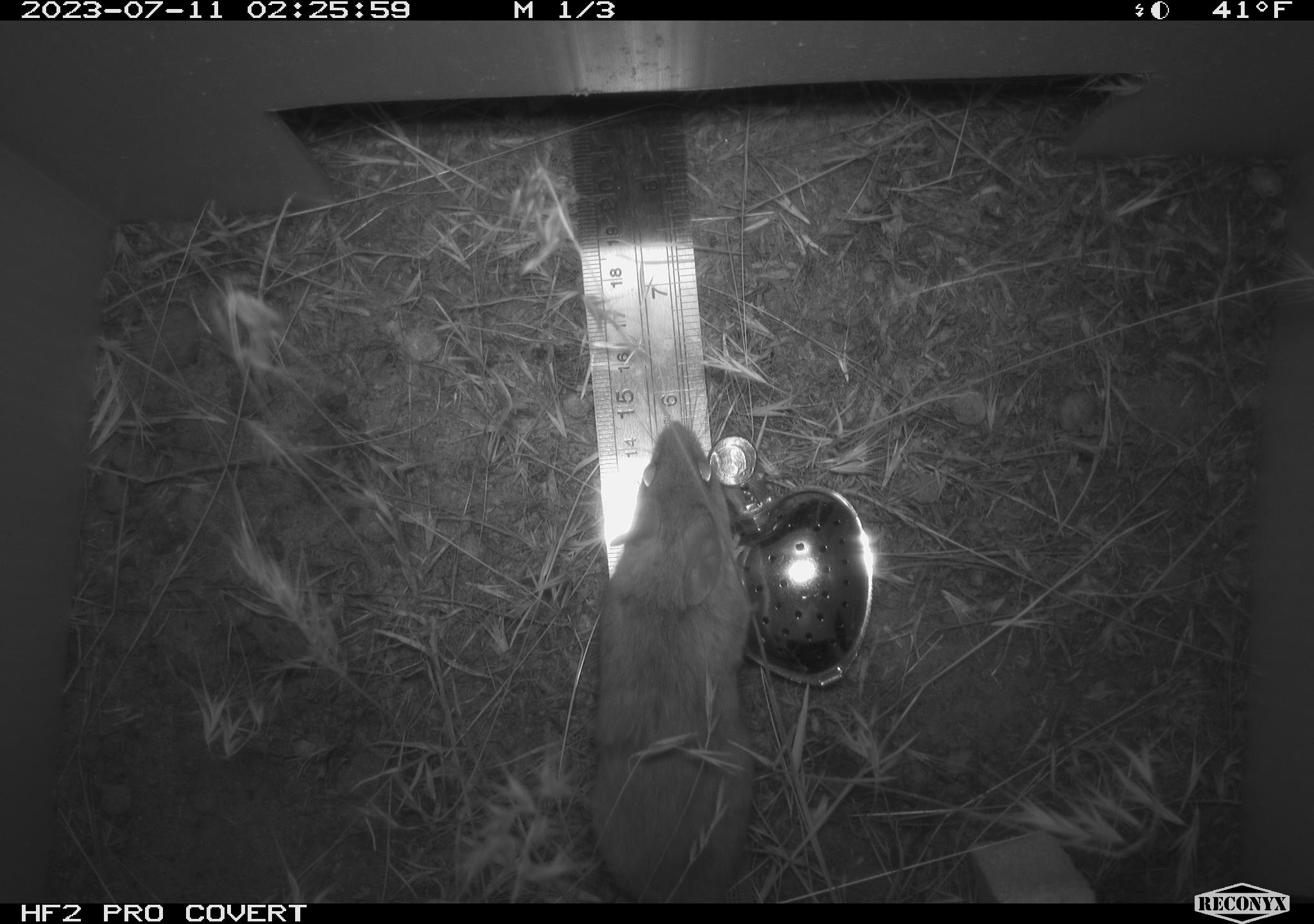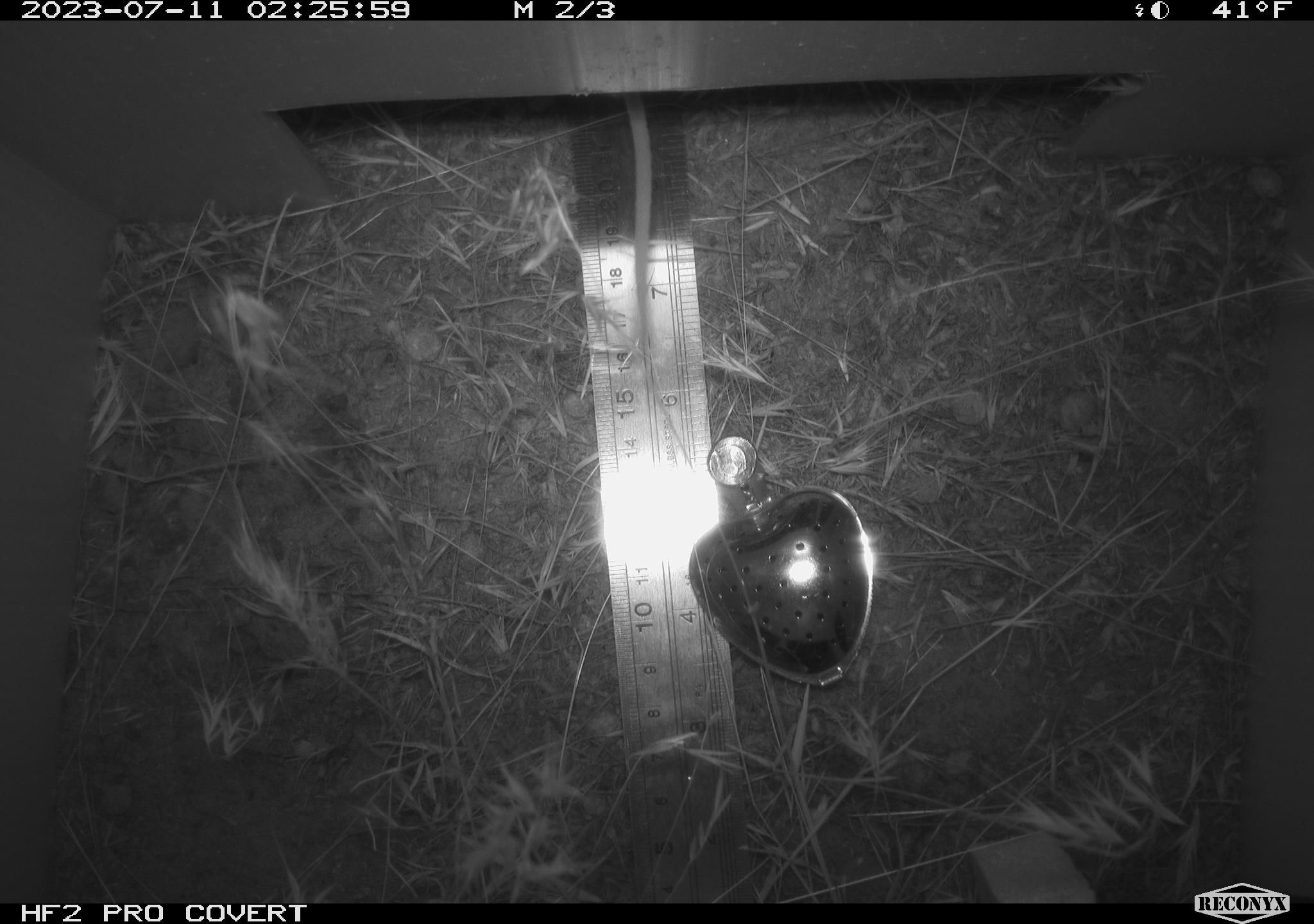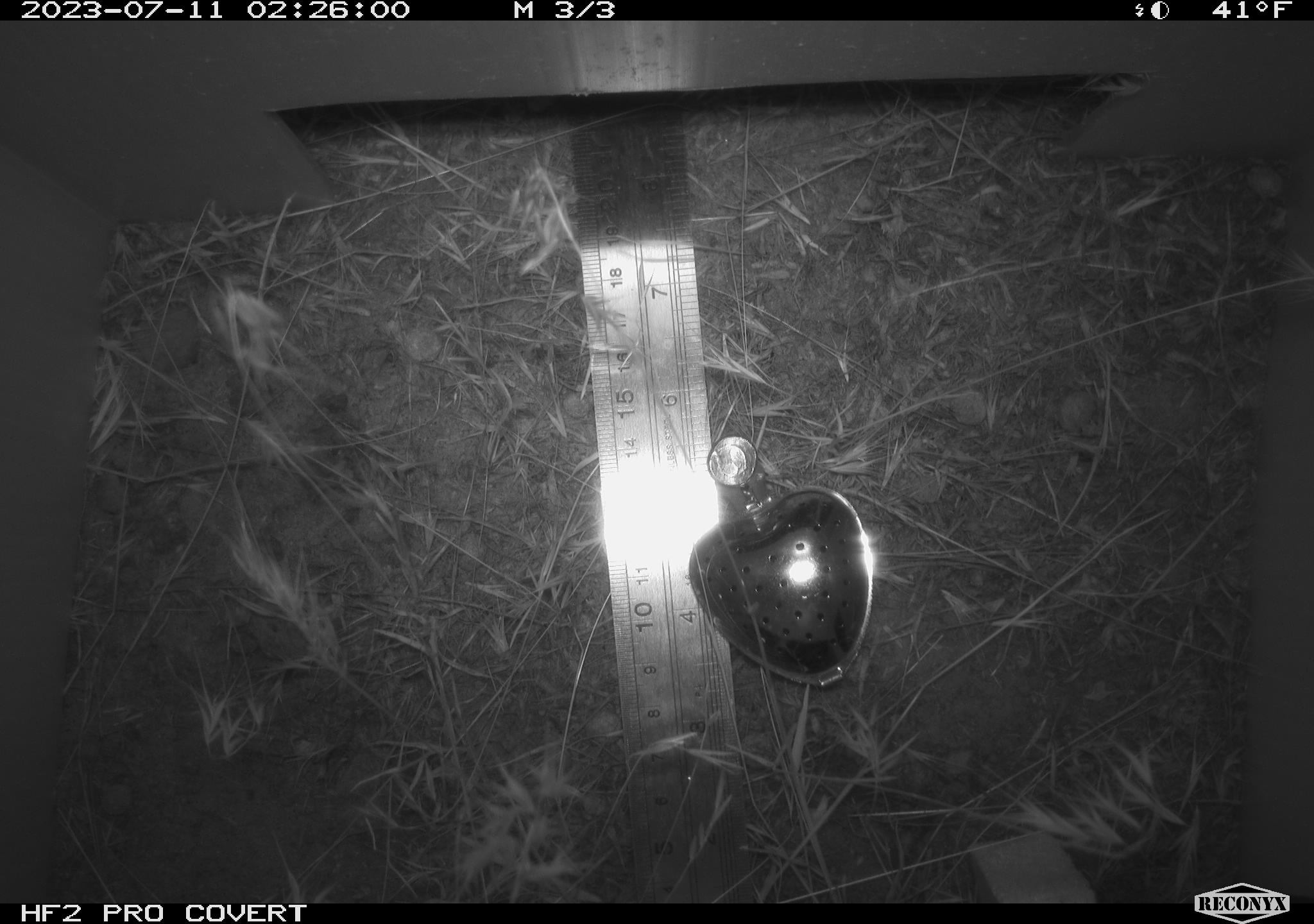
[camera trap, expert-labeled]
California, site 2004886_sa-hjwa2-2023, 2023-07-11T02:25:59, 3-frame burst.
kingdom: Animalia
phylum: Chordata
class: Mammalia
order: Rodentia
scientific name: Rodentia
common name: mouse species